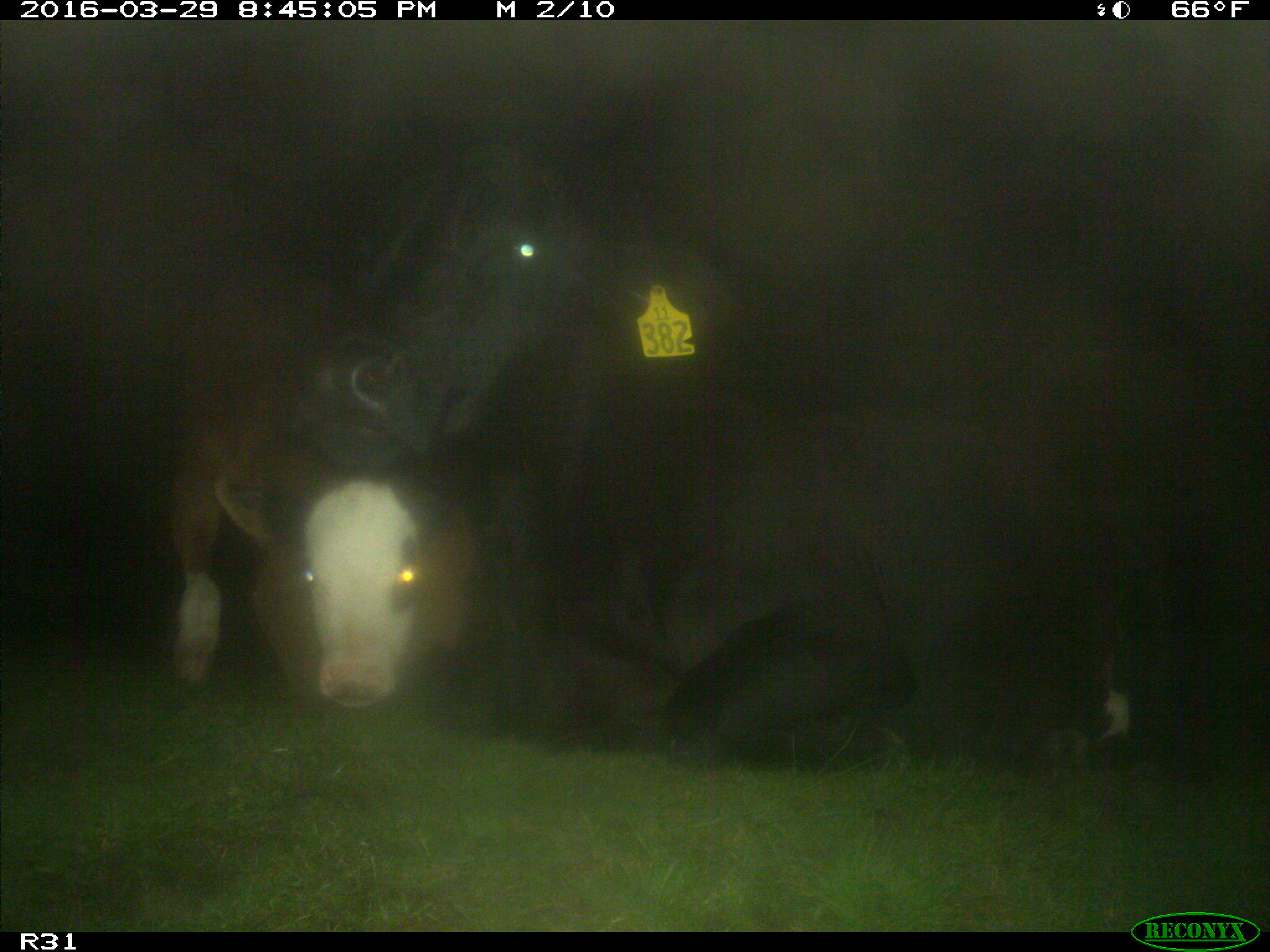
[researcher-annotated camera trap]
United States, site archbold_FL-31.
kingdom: Animalia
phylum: Chordata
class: Mammalia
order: Artiodactyla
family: Bovidae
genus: Bos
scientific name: Bos taurus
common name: domestic cow